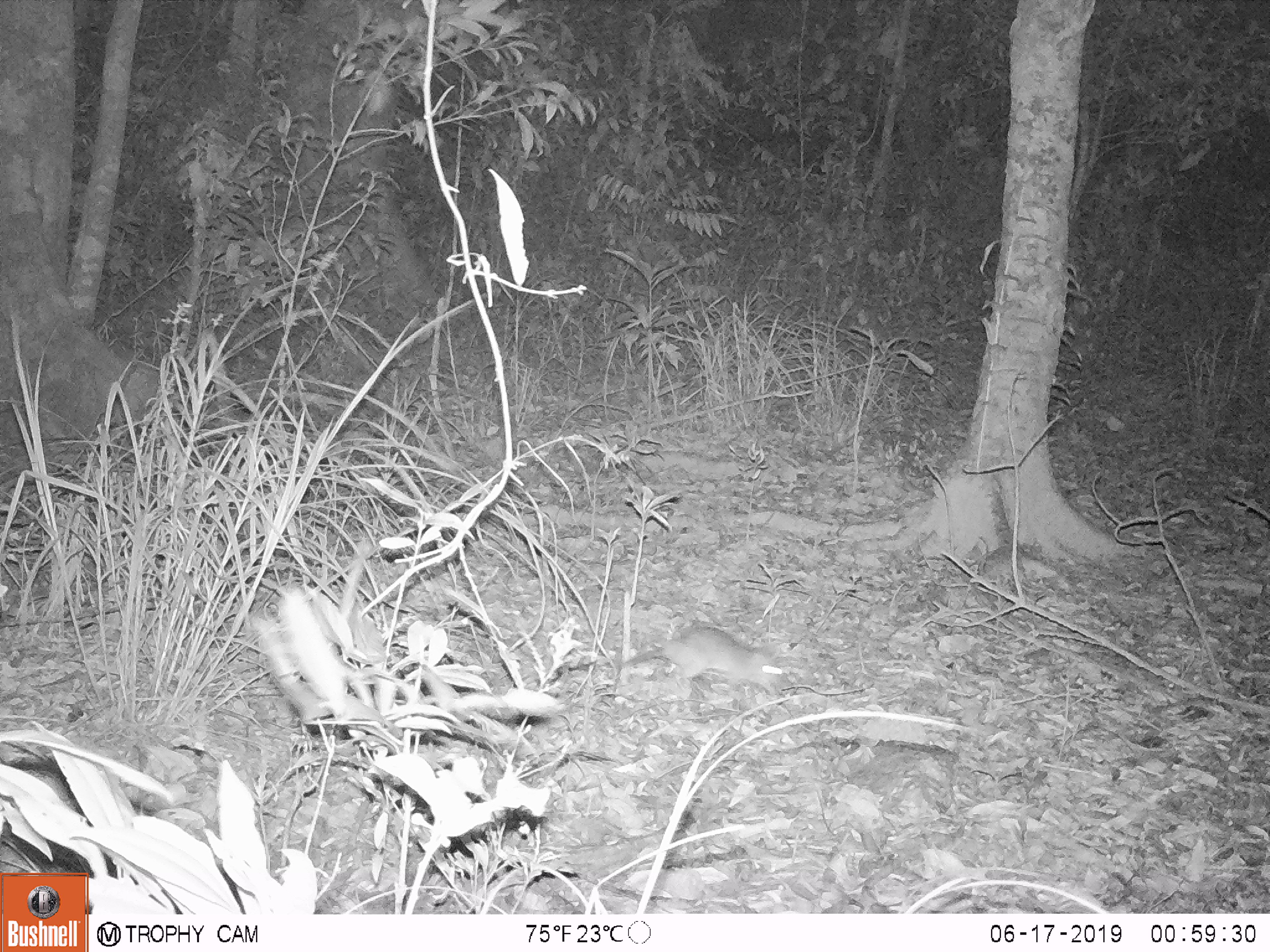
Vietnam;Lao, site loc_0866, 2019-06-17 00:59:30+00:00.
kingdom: Animalia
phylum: Chordata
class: Mammalia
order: Rodentia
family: Muridae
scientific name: Muridae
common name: old-world mice and rats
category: unidentified murid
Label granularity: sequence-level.